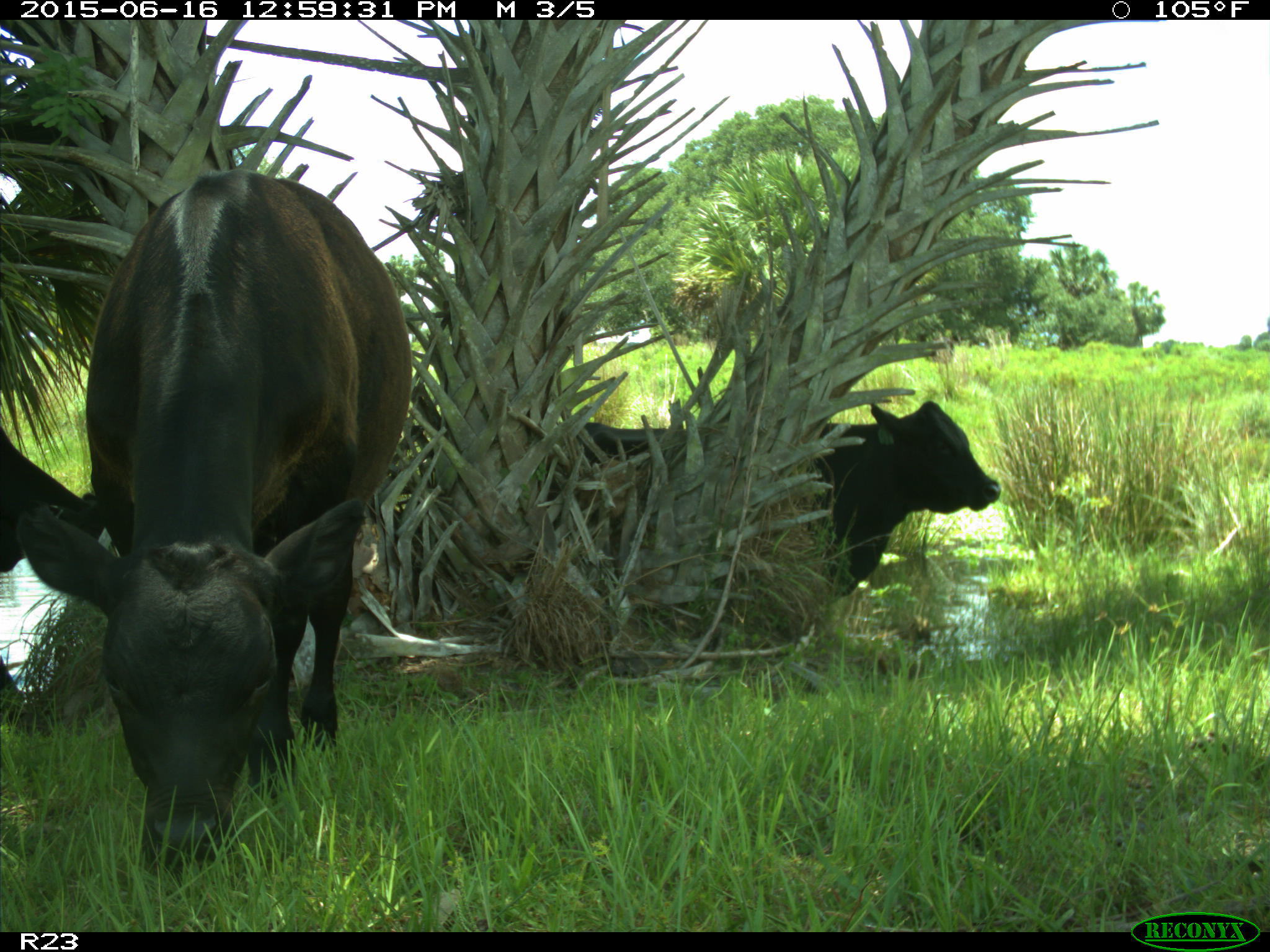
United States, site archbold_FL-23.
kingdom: Animalia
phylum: Chordata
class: Mammalia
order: Artiodactyla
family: Bovidae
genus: Bos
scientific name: Bos taurus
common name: domestic cow